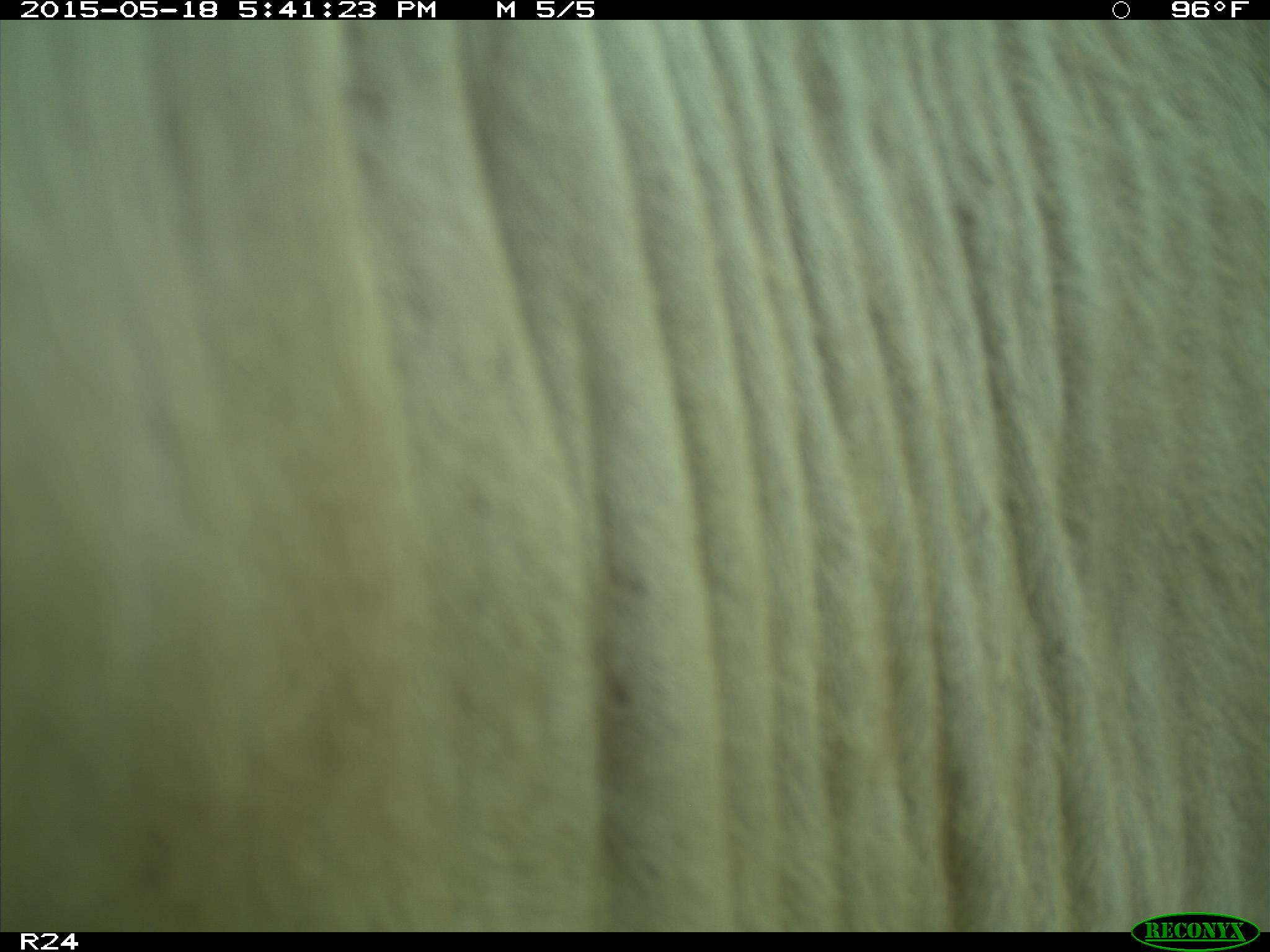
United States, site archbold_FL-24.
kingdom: Animalia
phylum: Chordata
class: Mammalia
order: Artiodactyla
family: Bovidae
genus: Bos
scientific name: Bos taurus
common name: domestic cow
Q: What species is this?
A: Bos taurus (domestic cow).